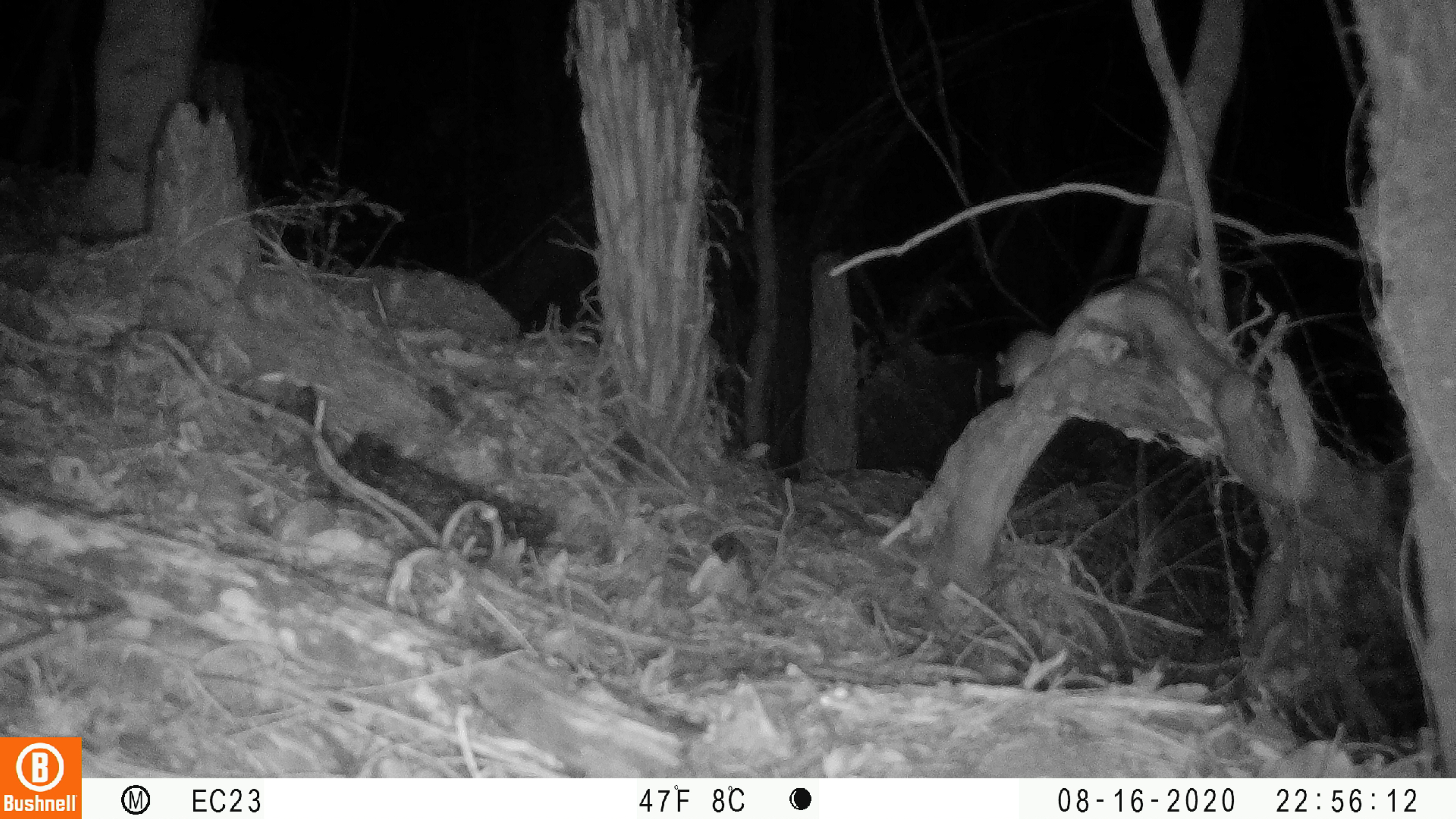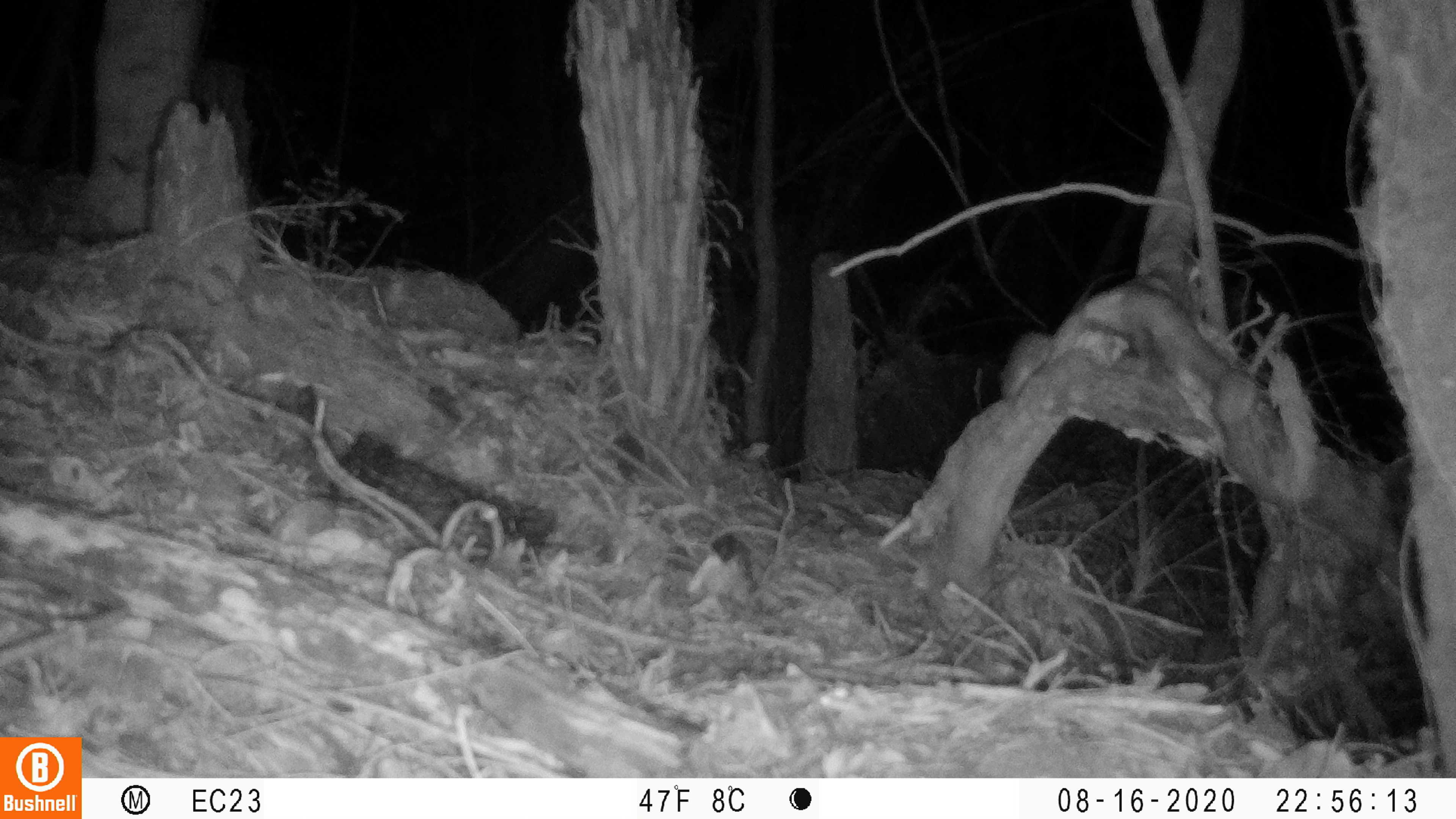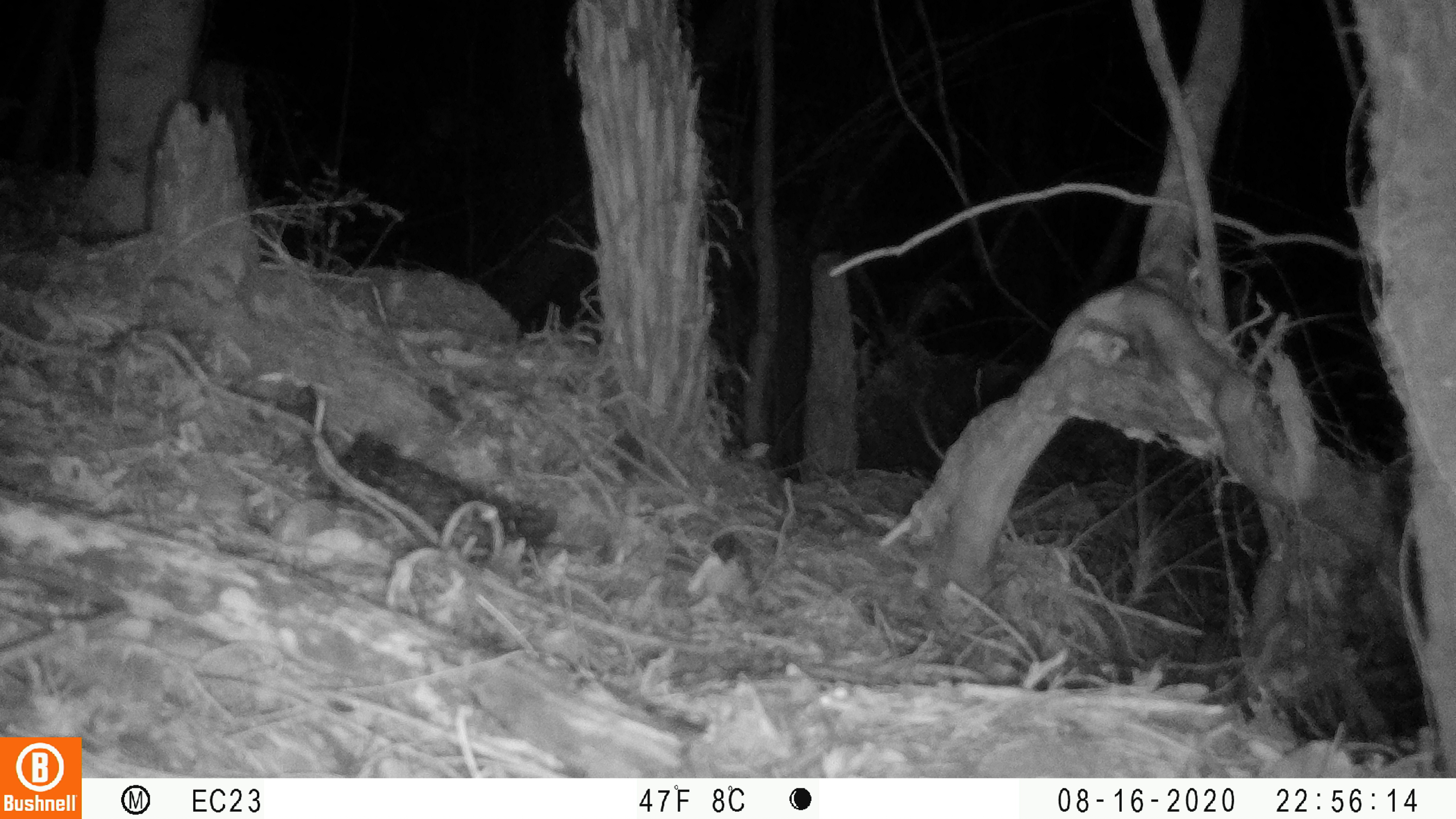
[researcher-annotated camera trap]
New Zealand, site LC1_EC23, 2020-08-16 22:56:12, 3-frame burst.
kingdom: Animalia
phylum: Chordata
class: Mammalia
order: Rodentia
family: Muridae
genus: Rattus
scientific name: Rattus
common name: rat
Rat (Rattus).